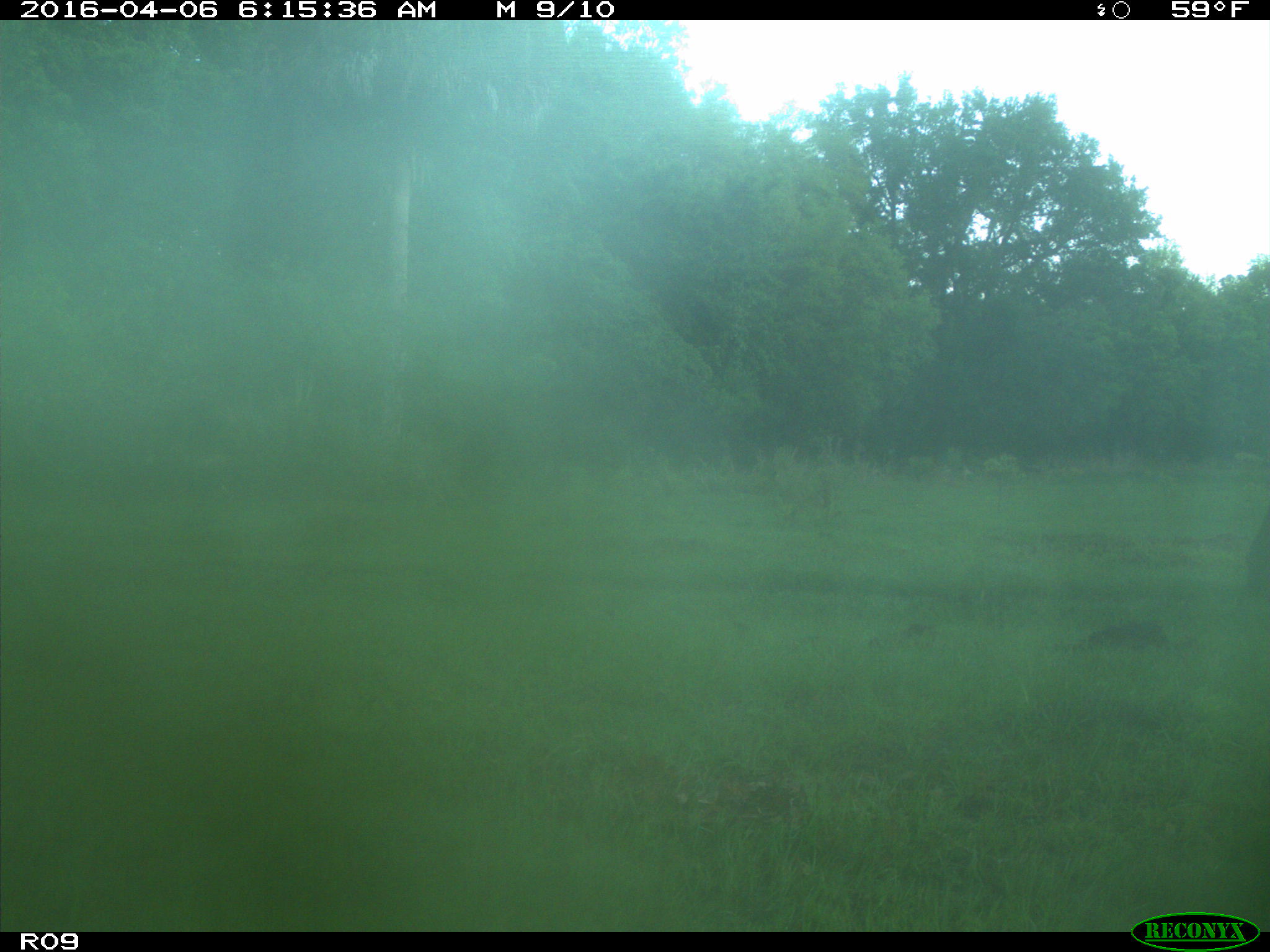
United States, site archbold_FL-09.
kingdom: Animalia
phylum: Chordata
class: Mammalia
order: Artiodactyla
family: Bovidae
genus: Bos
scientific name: Bos taurus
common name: domestic cow